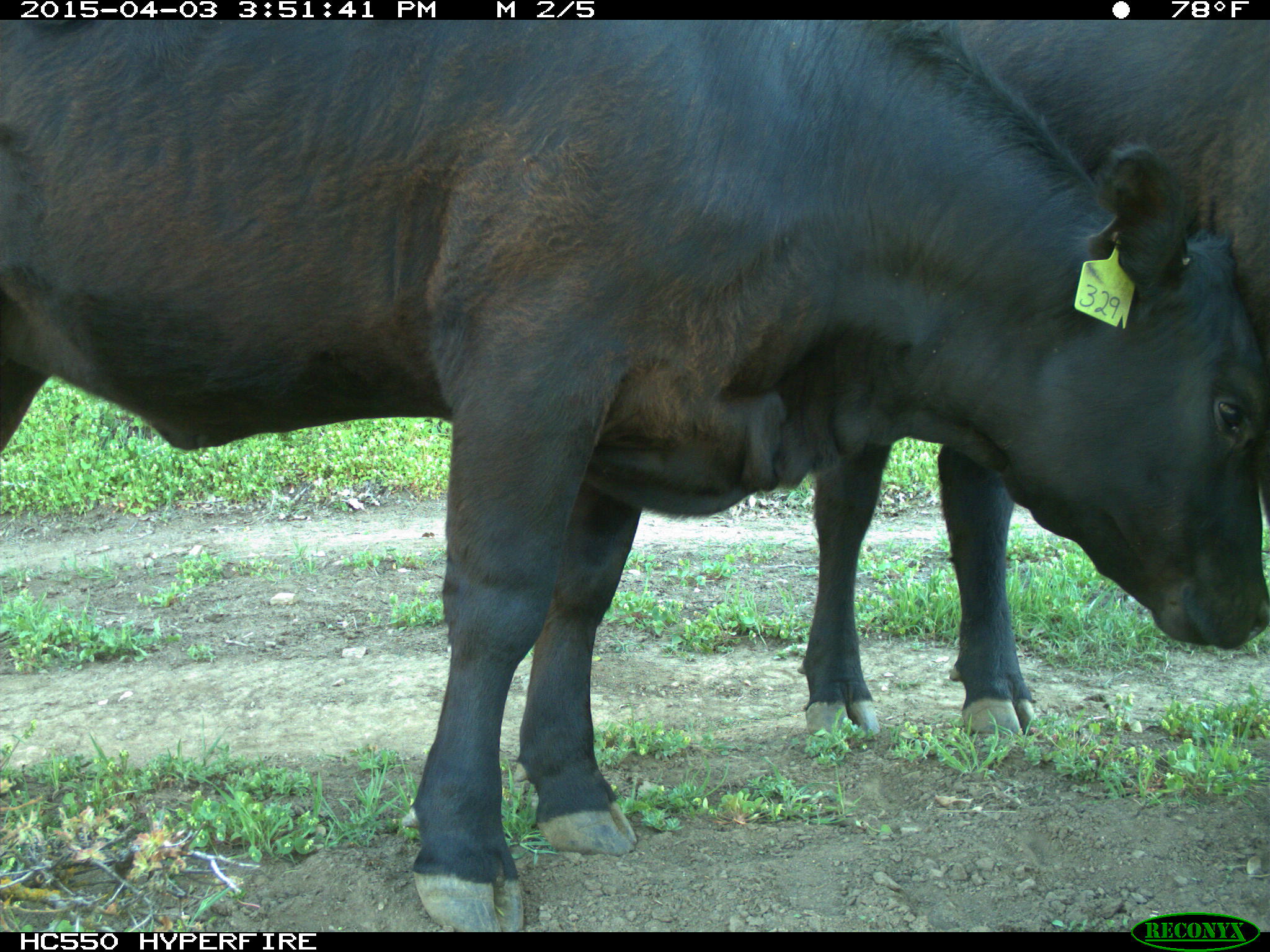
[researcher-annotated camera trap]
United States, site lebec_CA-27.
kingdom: Animalia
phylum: Chordata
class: Mammalia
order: Artiodactyla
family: Bovidae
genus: Bos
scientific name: Bos taurus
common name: domestic cow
Bos taurus (domestic cow).